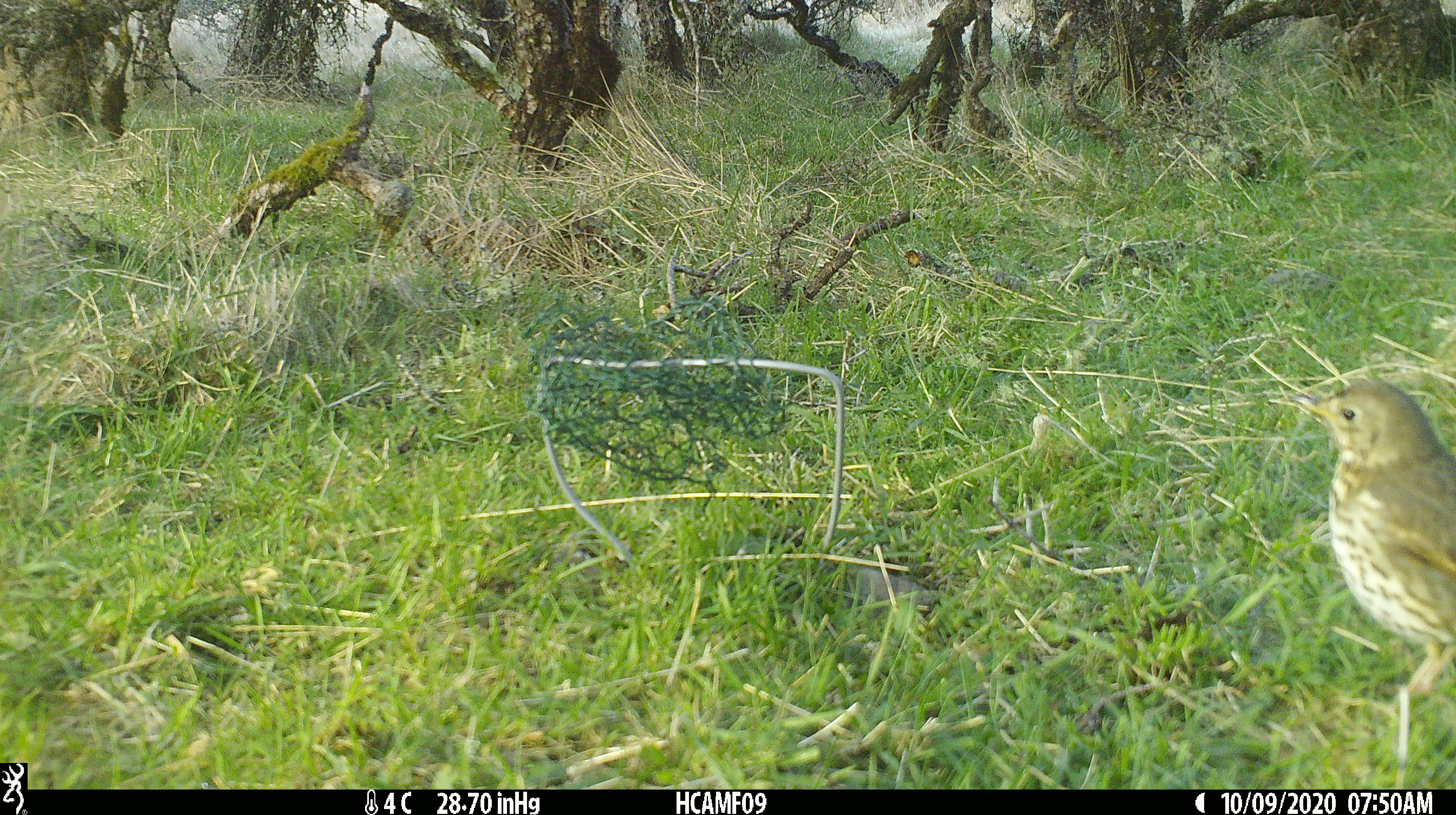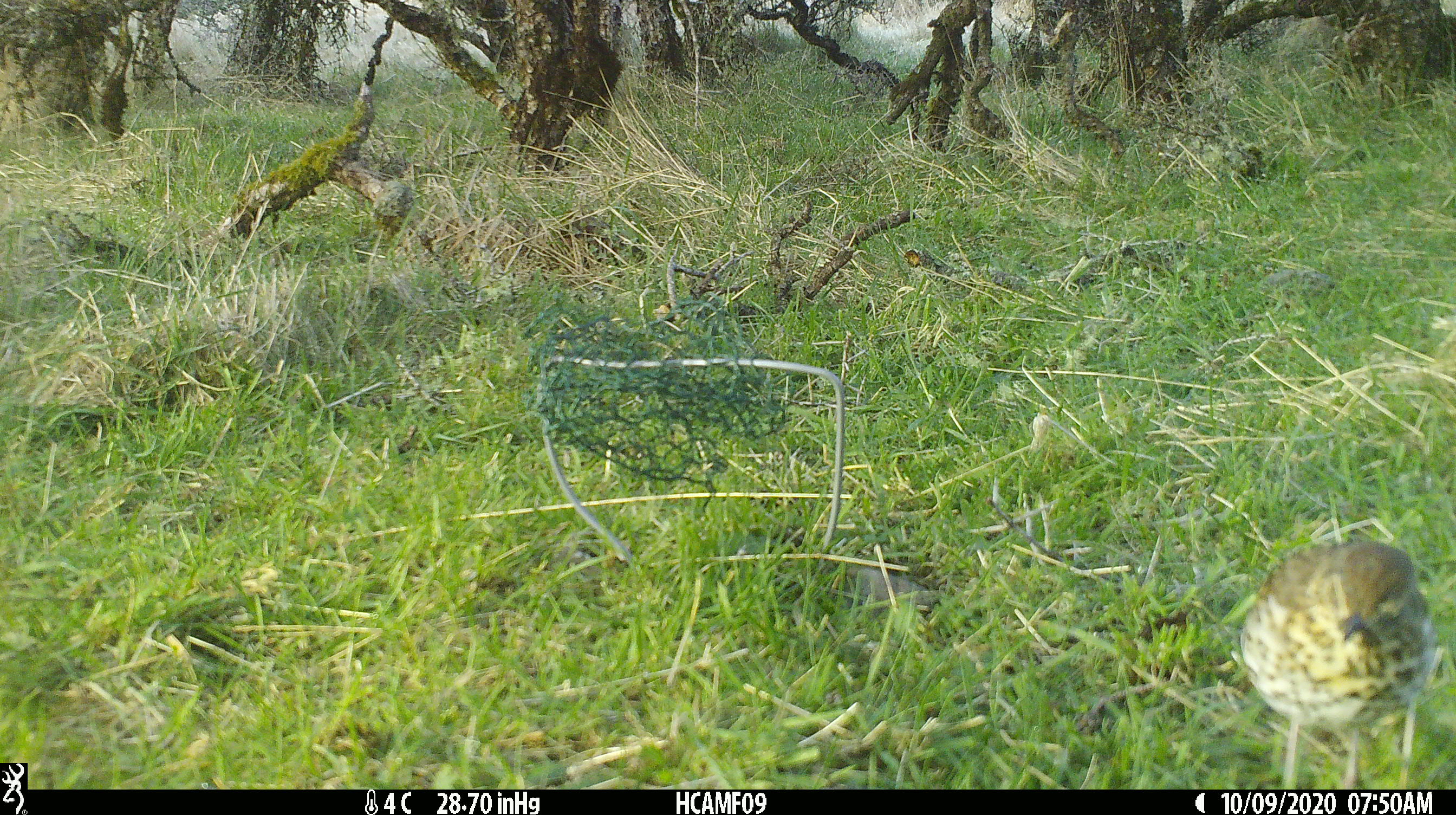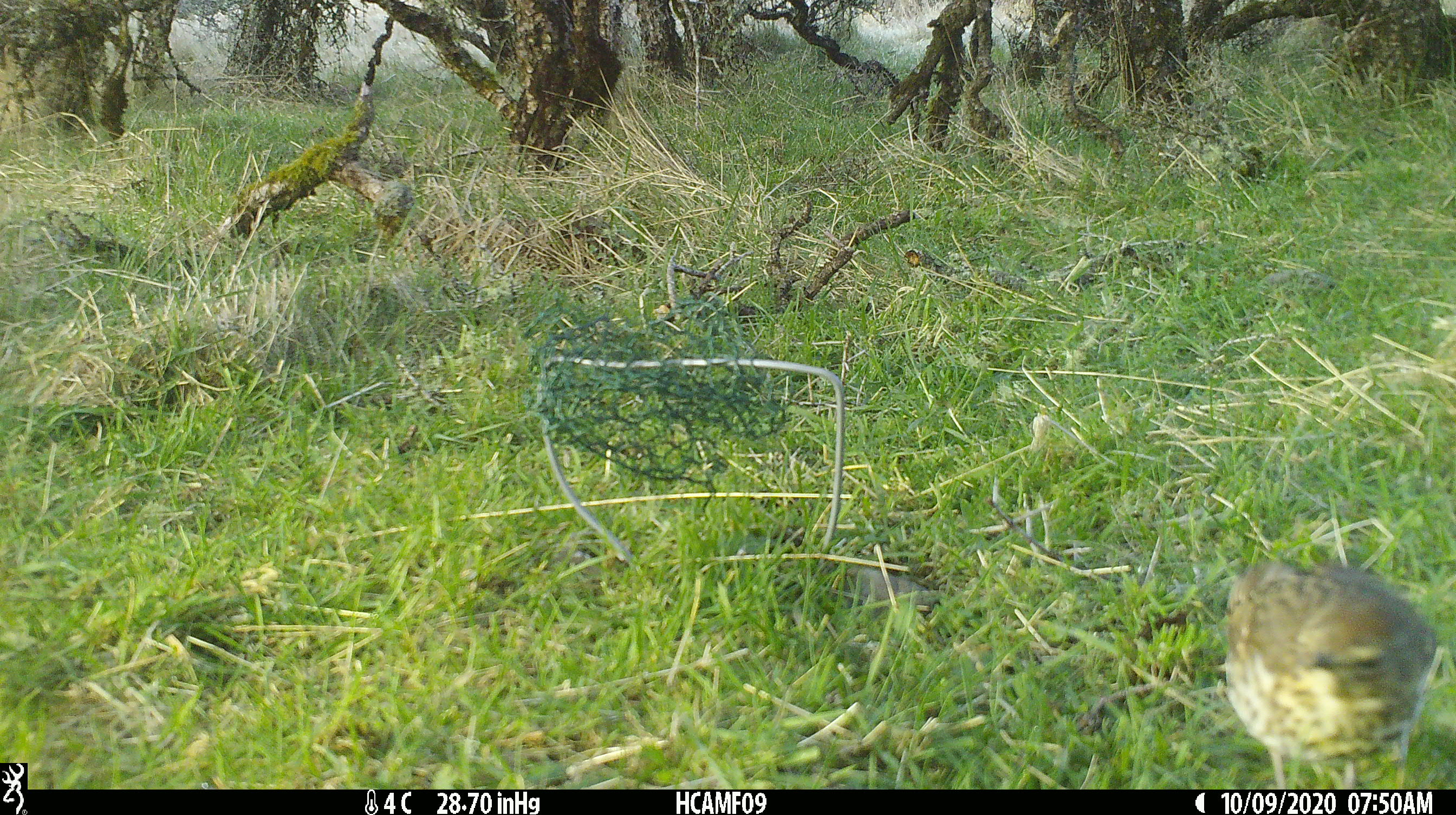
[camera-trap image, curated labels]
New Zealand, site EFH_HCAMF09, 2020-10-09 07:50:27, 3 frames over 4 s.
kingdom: Animalia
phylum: Chordata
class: Aves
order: Passeriformes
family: Turdidae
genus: Turdus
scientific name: Turdus philomelos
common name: song thrush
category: thrush